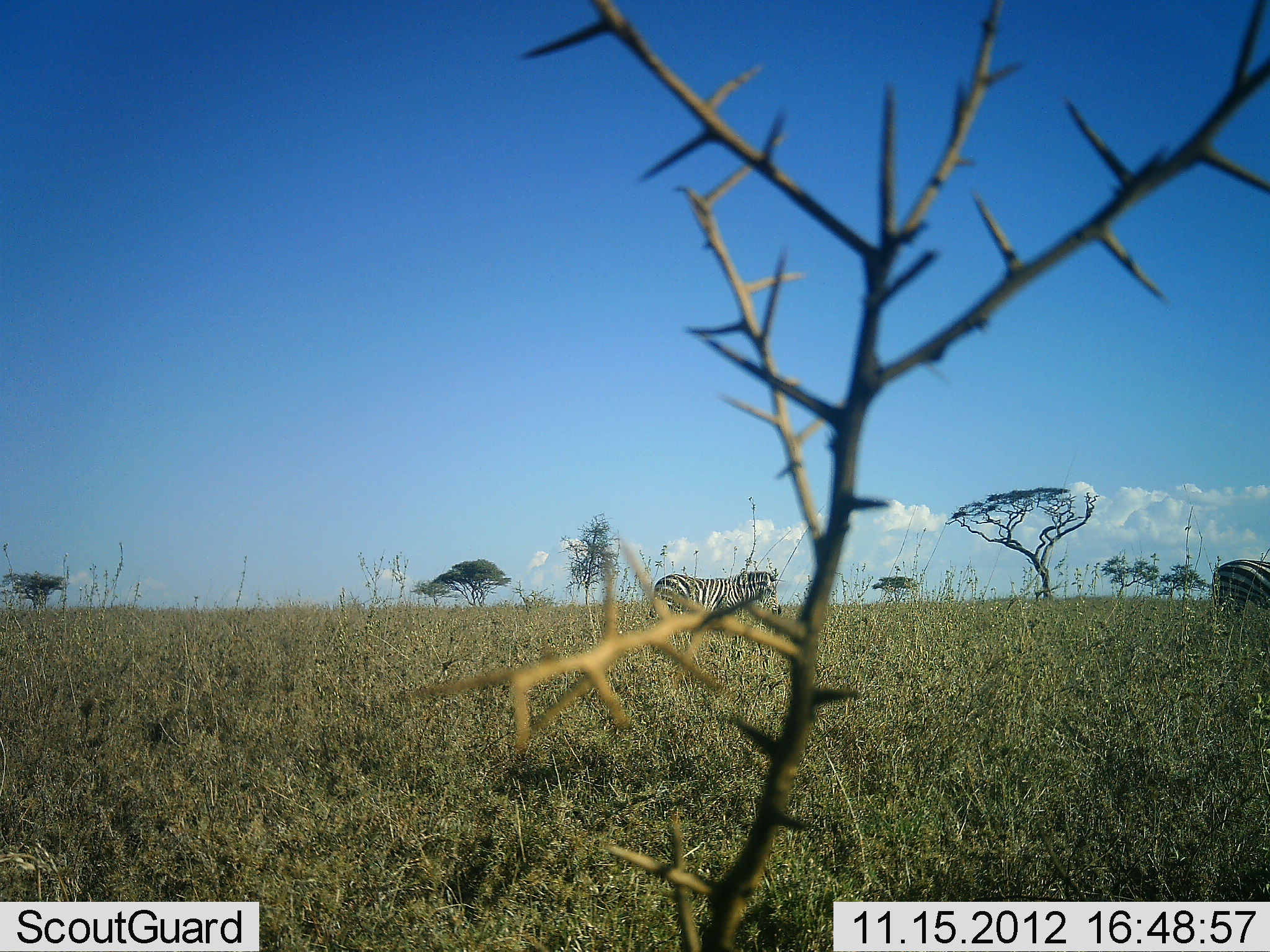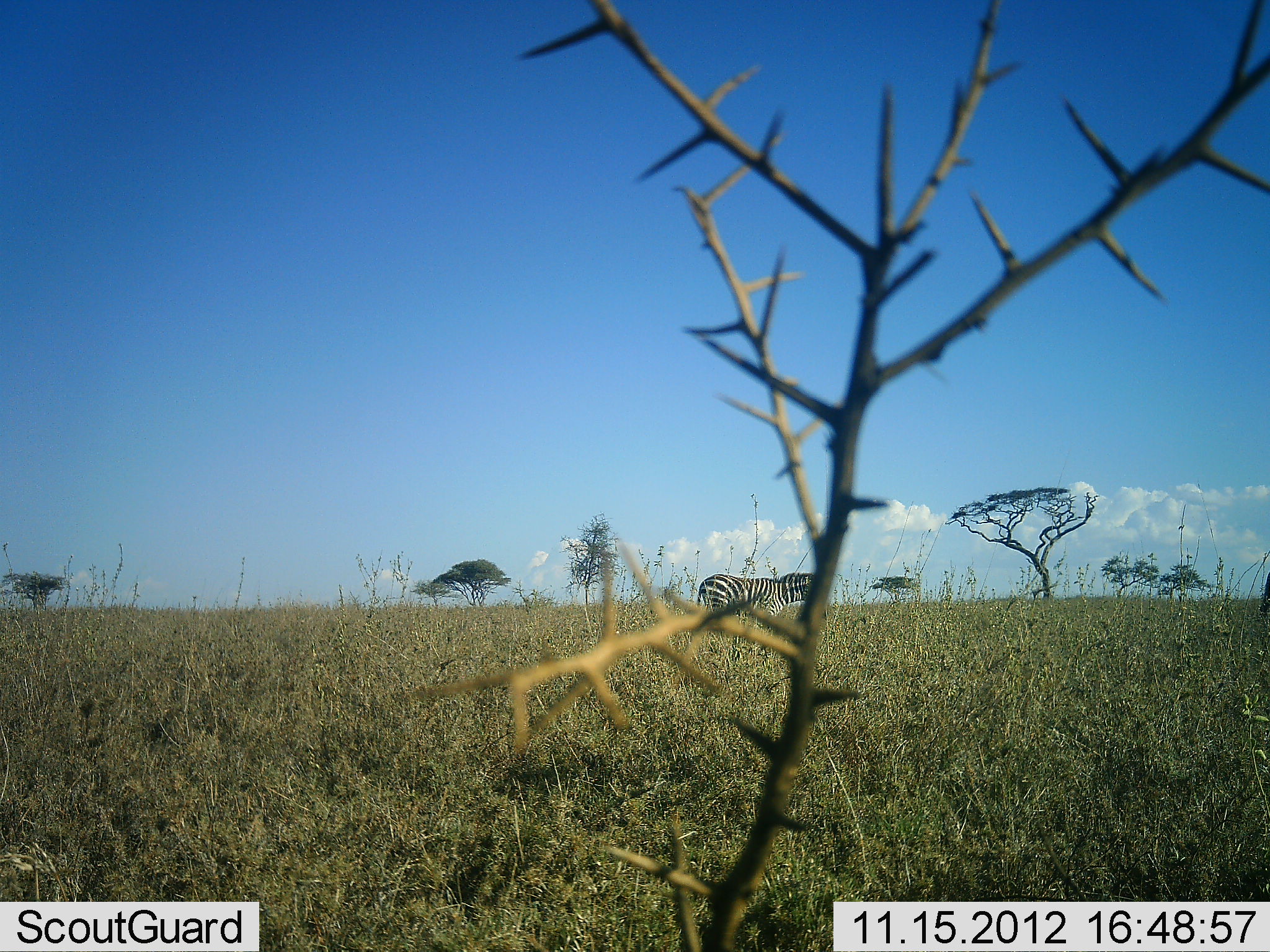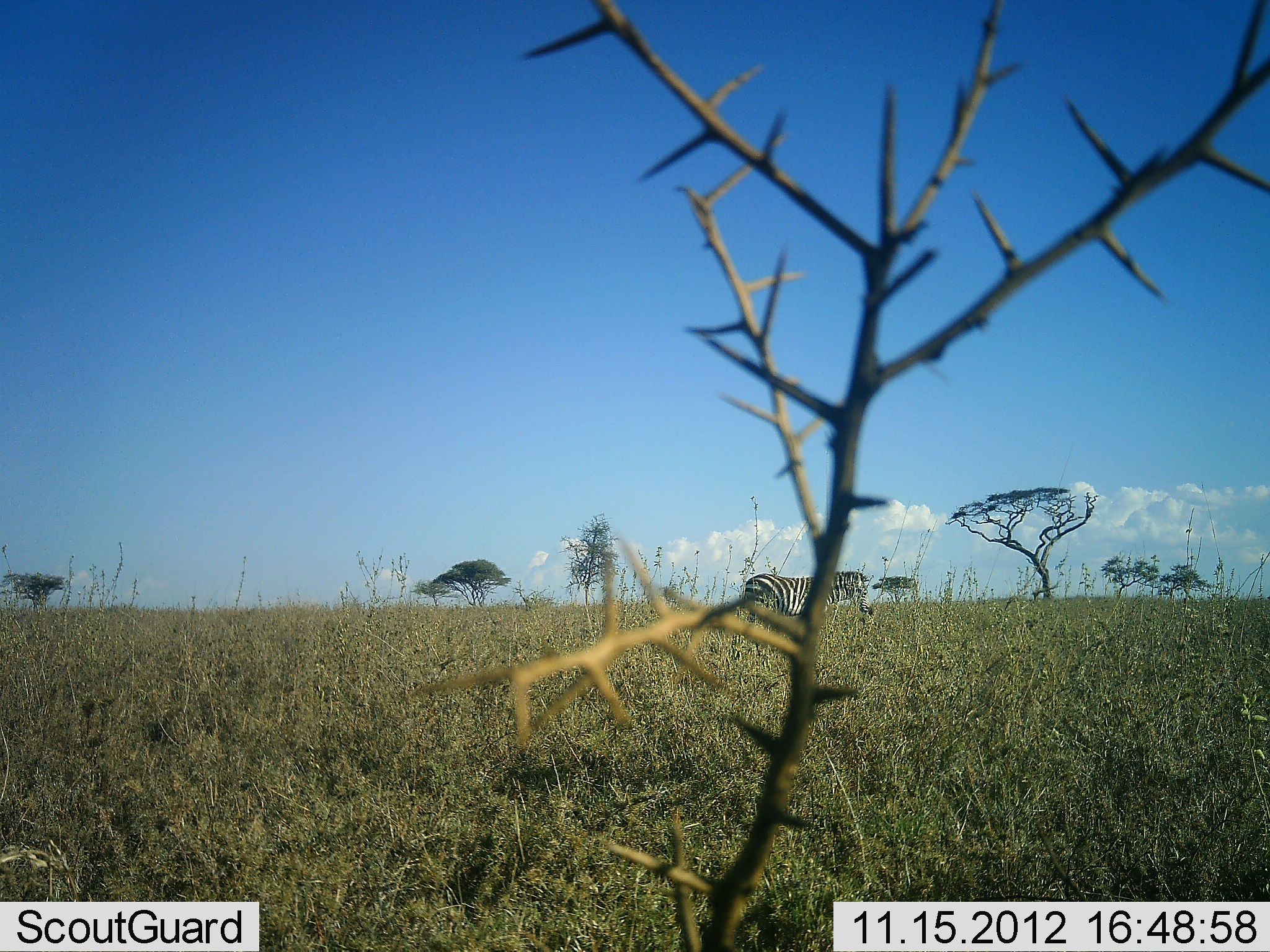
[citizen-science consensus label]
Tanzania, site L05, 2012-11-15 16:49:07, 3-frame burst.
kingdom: Animalia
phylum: Chordata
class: Mammalia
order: Perissodactyla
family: Equidae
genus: Equus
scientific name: Equus quagga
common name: plains zebra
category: zebra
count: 2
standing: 10%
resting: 0%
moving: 90%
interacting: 0%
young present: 0%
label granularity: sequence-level